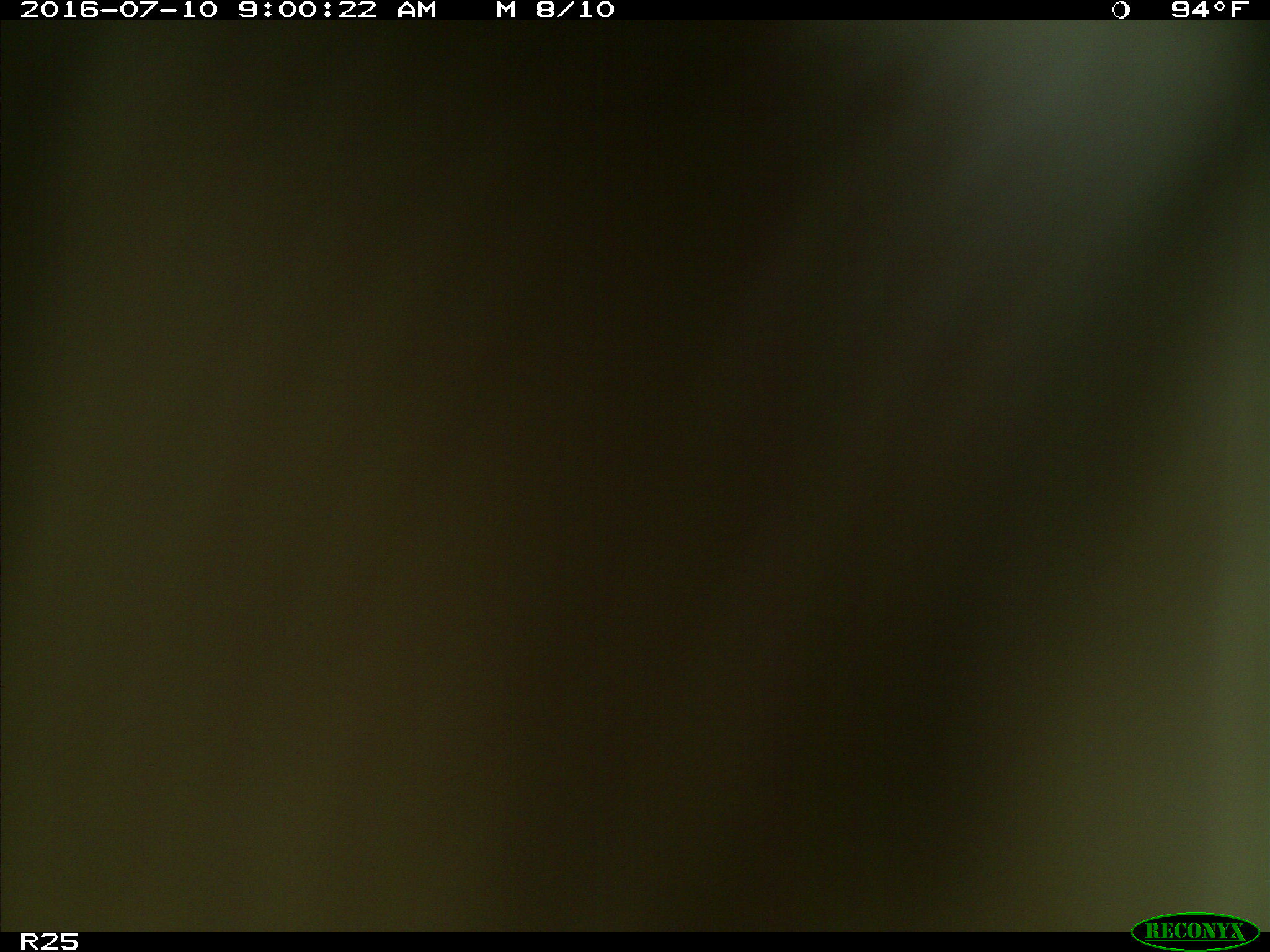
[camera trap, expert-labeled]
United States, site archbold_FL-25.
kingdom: Animalia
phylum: Chordata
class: Mammalia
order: Artiodactyla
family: Bovidae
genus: Bos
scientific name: Bos taurus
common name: domestic cow